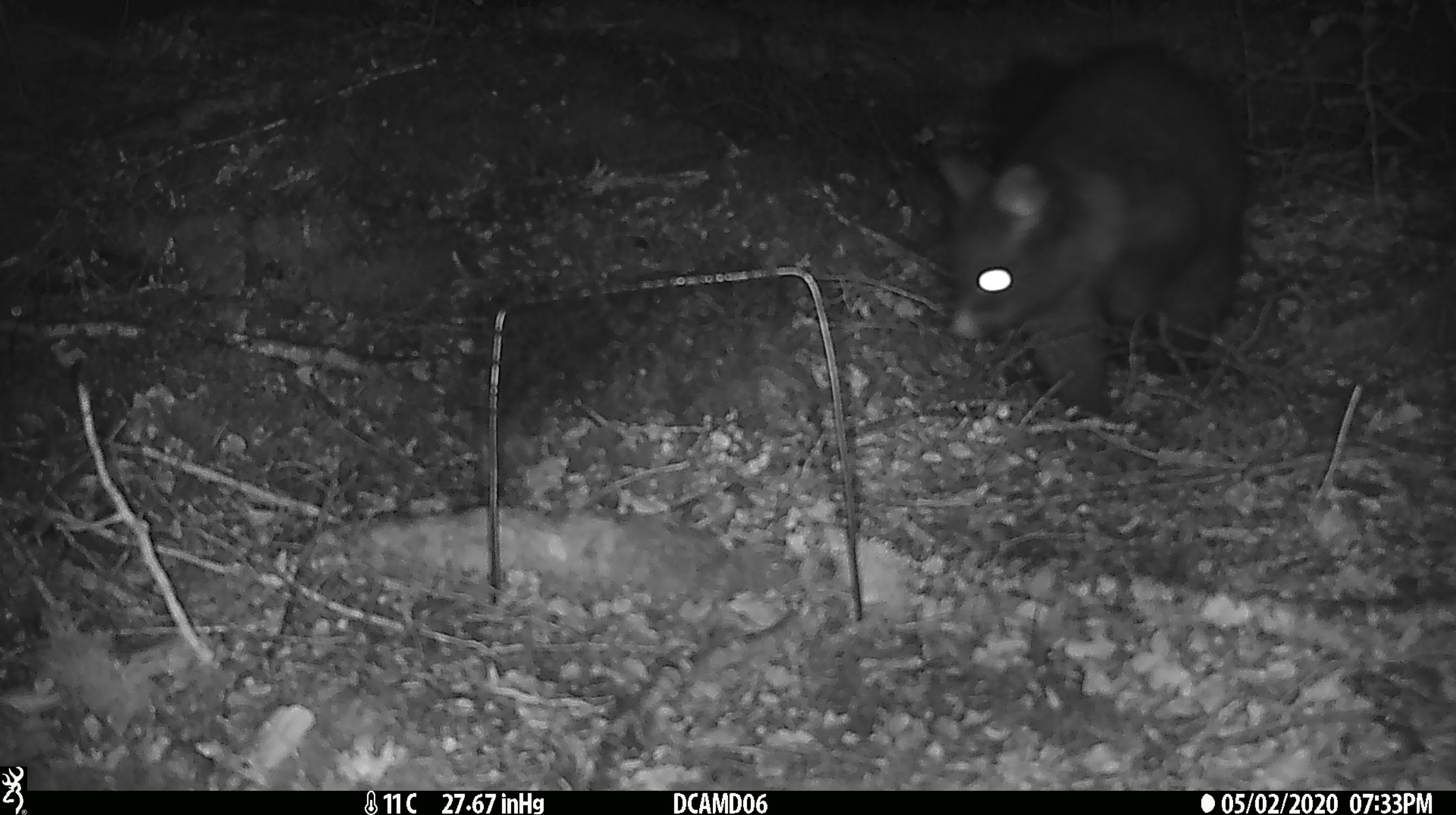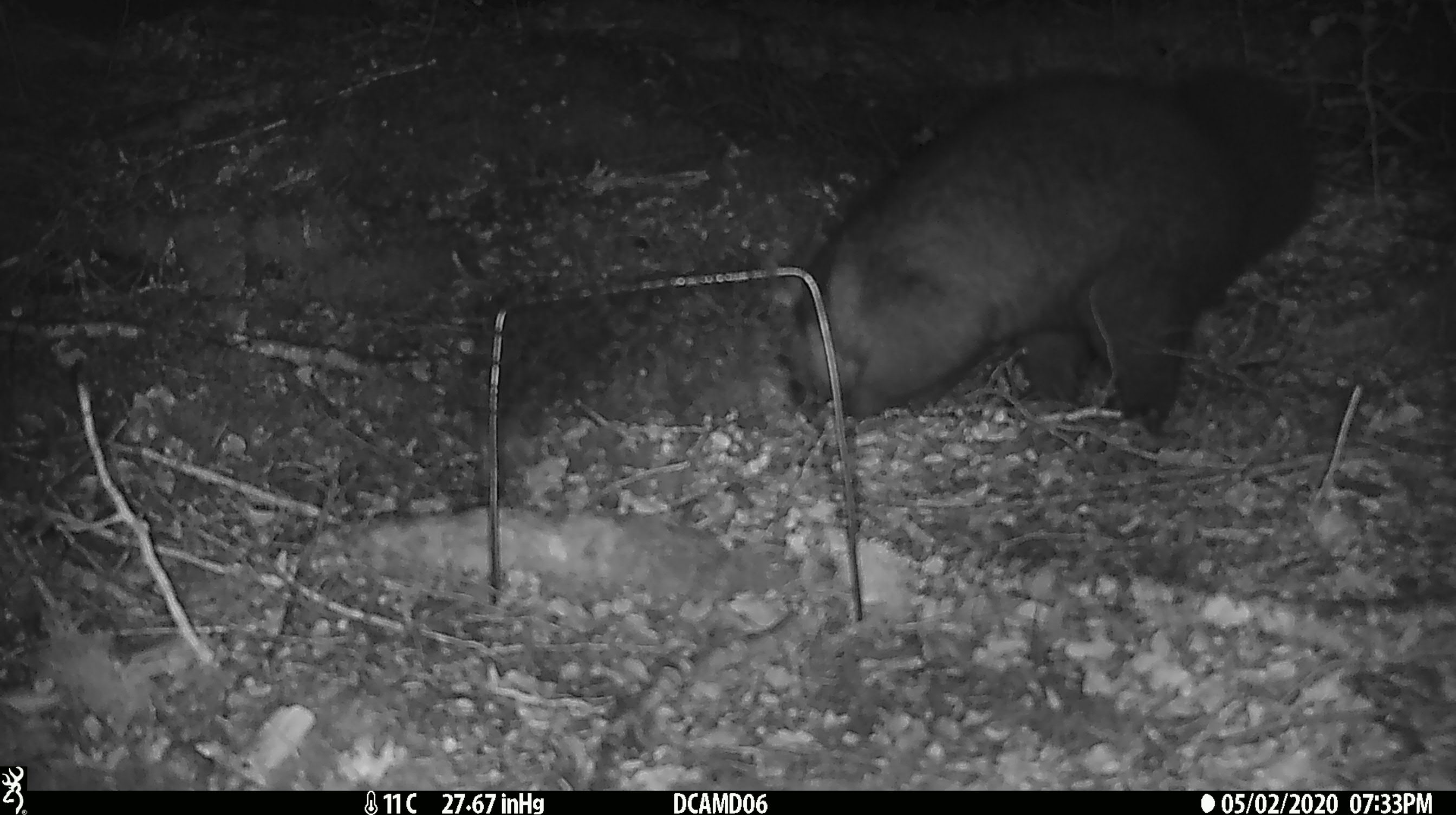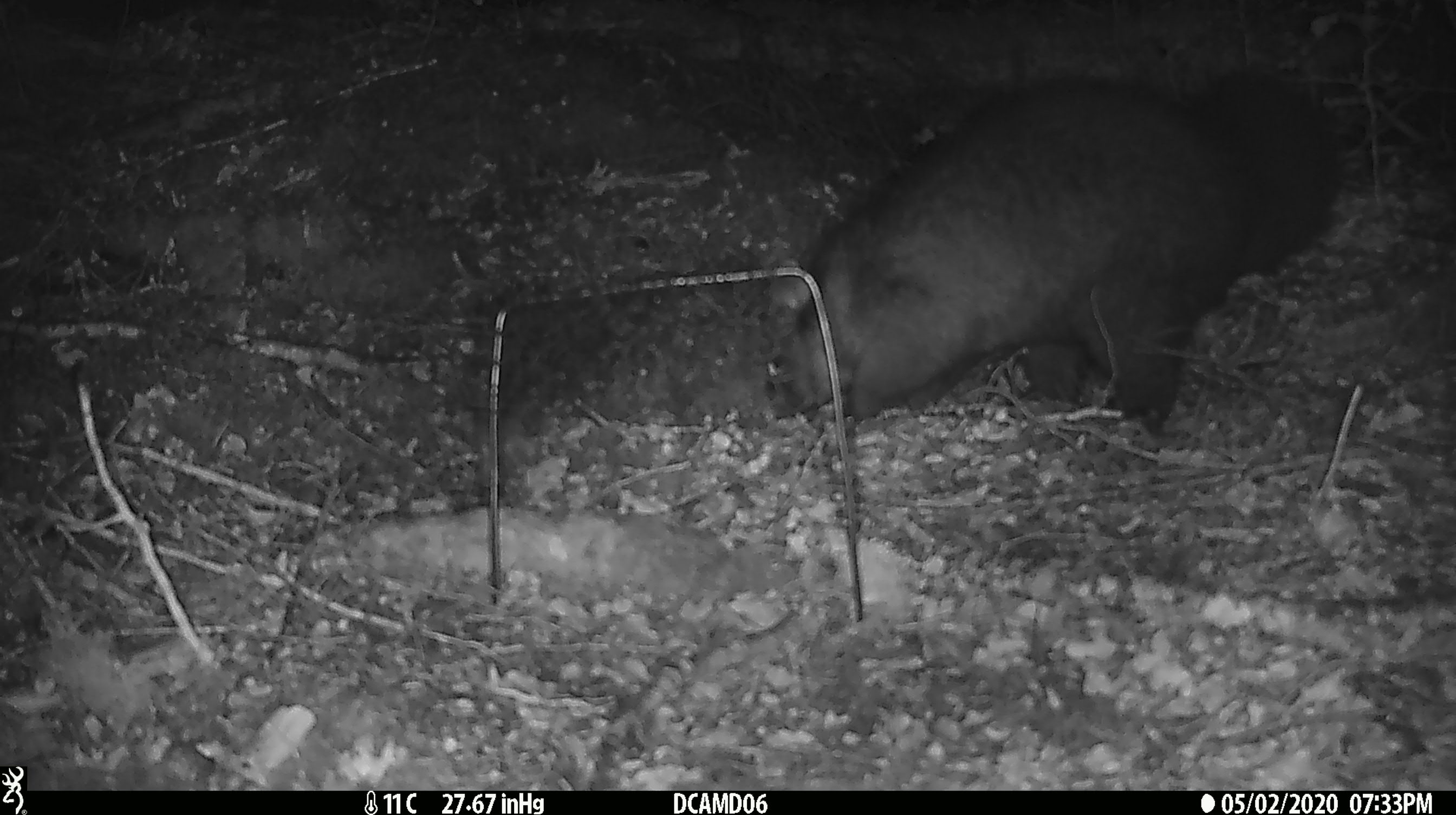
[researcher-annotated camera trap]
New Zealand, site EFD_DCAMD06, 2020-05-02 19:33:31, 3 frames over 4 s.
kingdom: Animalia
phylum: Chordata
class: Mammalia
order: Diprotodontia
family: Phalangeridae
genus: Trichosurus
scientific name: Trichosurus vulpecula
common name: common brushtail possum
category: possum